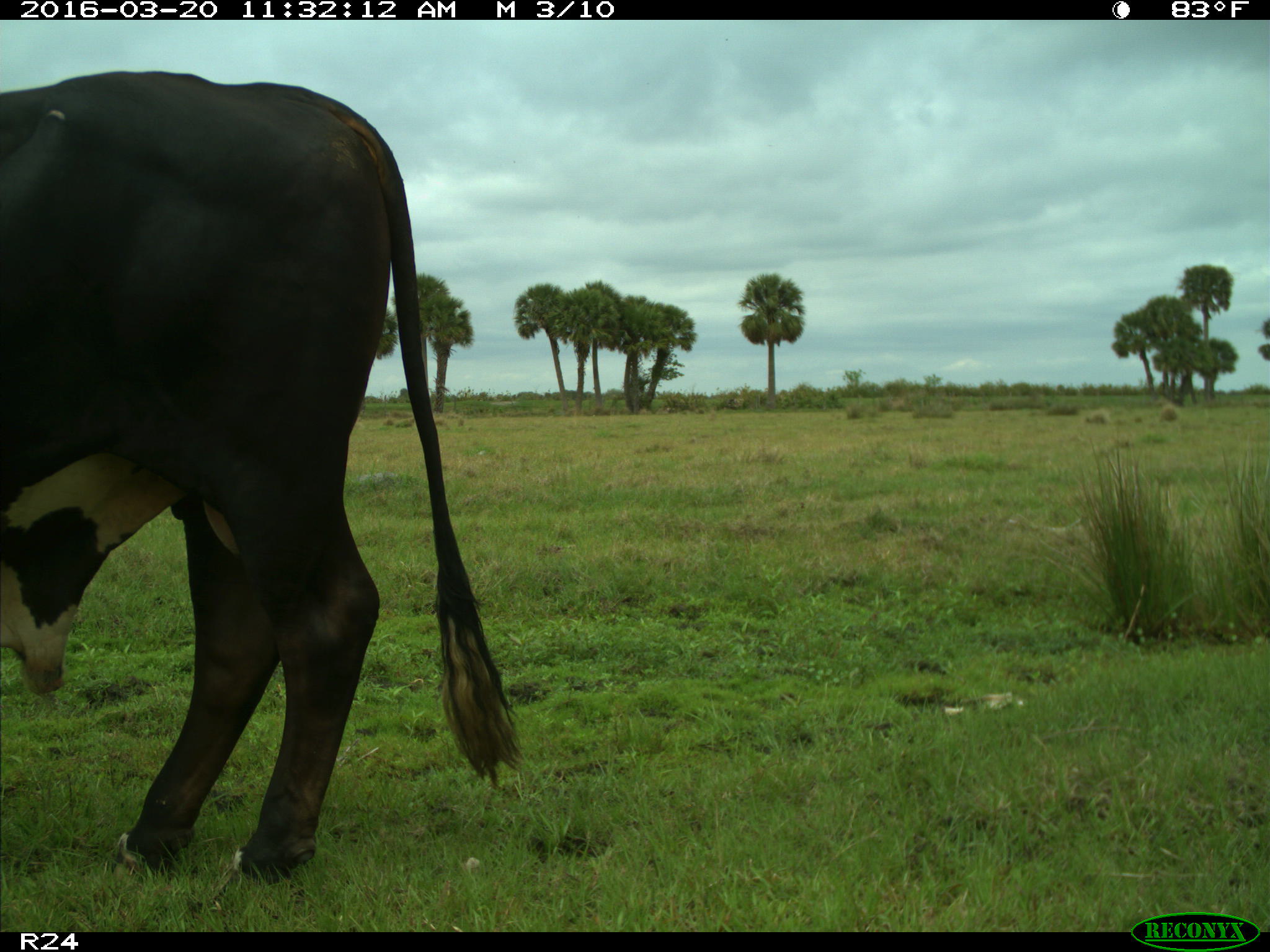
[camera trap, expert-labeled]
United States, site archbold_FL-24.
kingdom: Animalia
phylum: Chordata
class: Mammalia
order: Artiodactyla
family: Bovidae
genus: Bos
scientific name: Bos taurus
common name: domestic cow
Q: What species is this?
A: Bos taurus (domestic cow).